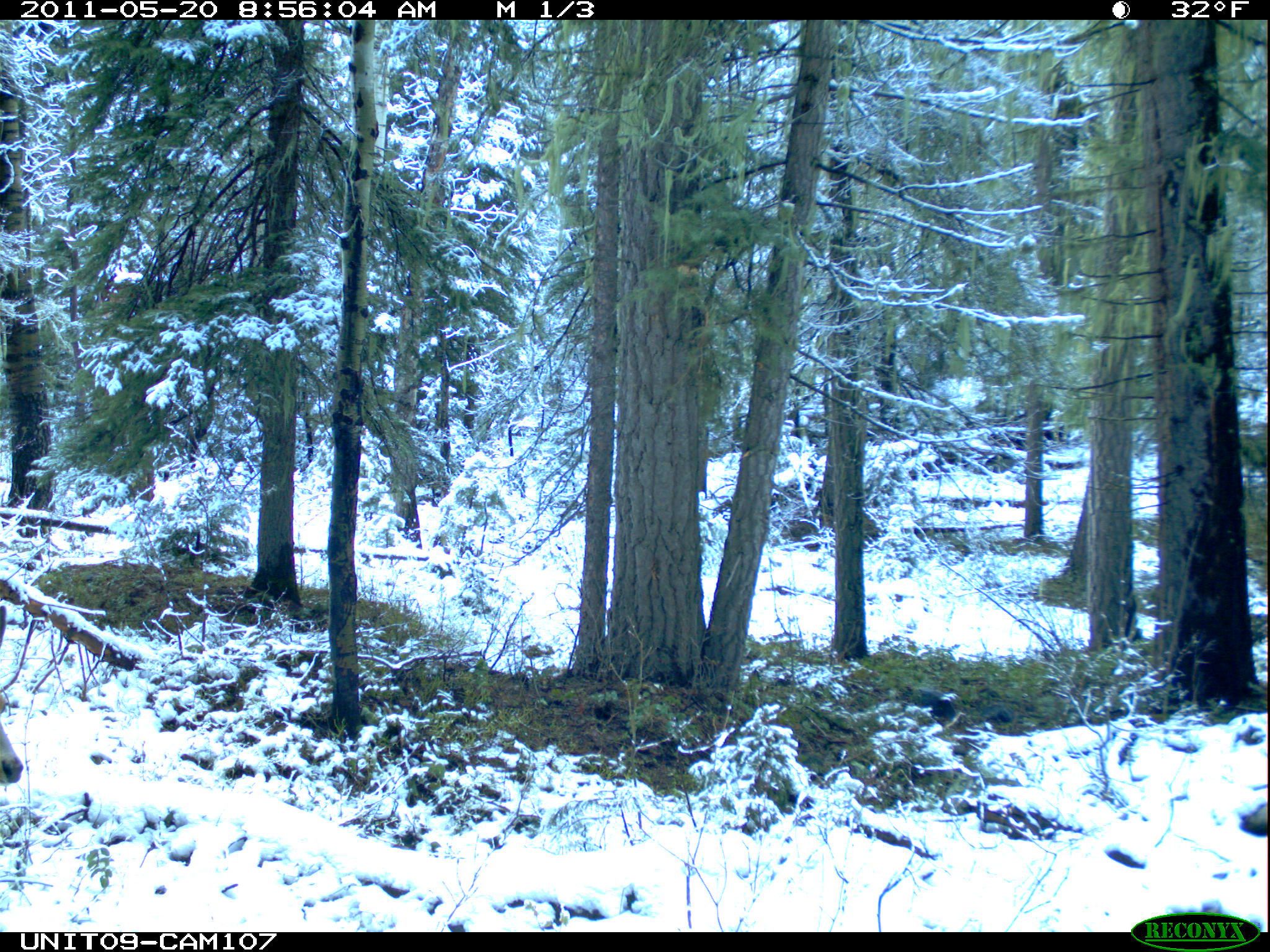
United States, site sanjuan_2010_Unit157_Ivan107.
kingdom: Animalia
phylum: Chordata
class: Mammalia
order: Artiodactyla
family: Cervidae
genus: Odocoileus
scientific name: Odocoileus hemionus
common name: mule deer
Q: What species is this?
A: Odocoileus hemionus (mule deer).